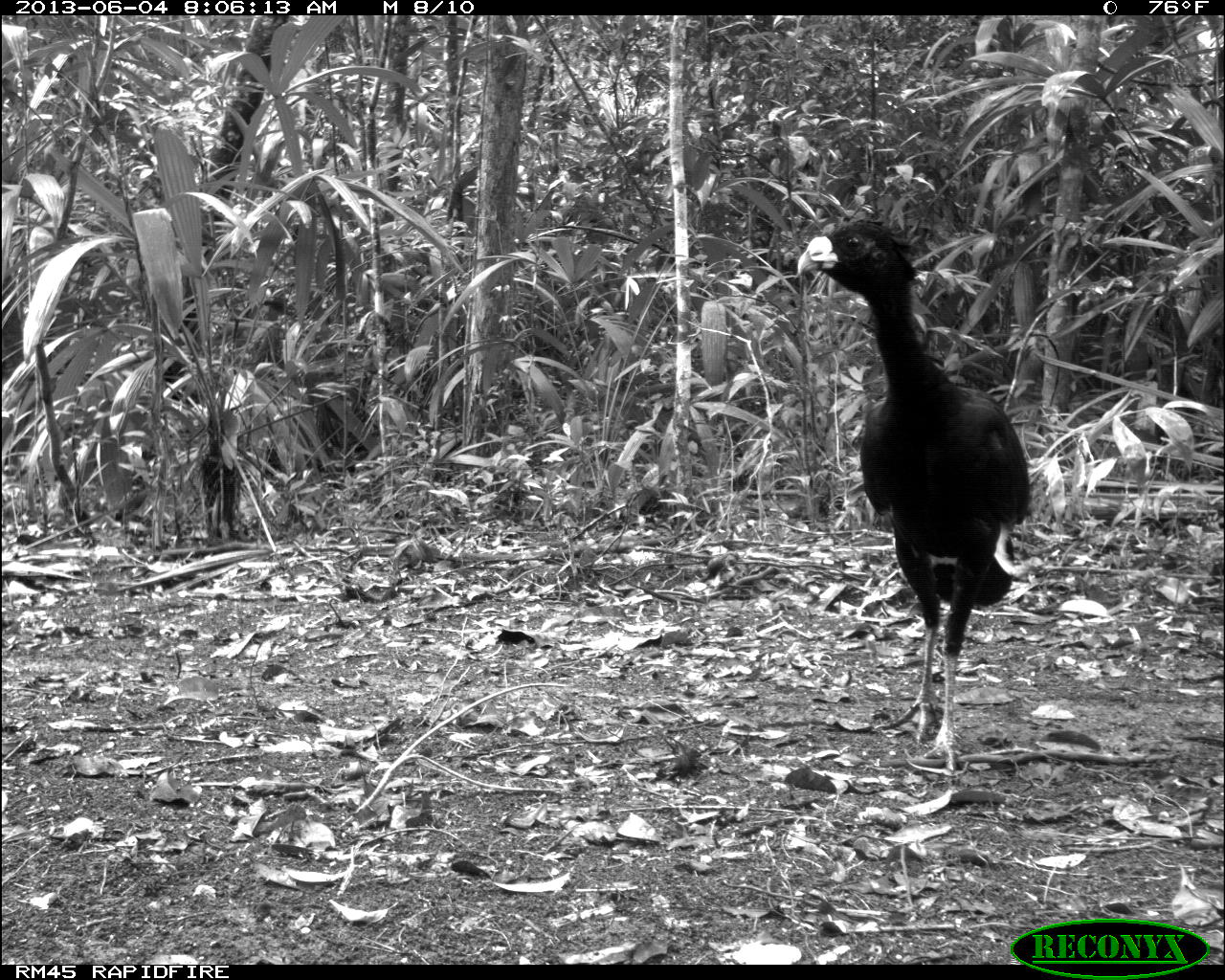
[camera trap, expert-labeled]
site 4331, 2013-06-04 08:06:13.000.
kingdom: Animalia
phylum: Chordata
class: Aves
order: Galliformes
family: Cracidae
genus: Crax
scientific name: Crax rubra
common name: great curassow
Crax rubra (great curassow), count 6.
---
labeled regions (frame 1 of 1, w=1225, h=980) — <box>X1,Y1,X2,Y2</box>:
crax rubra: <box>796,220,1032,772</box>